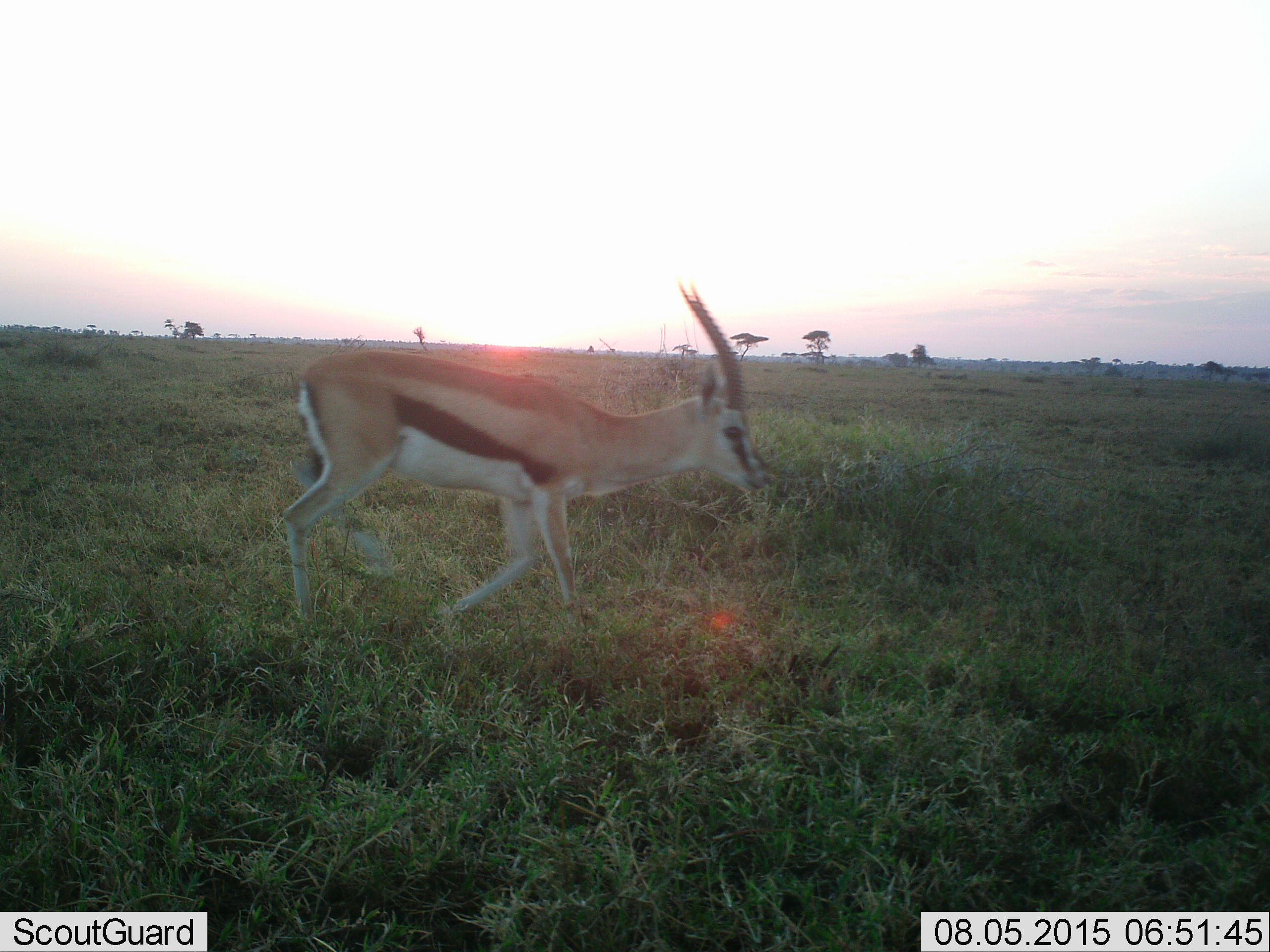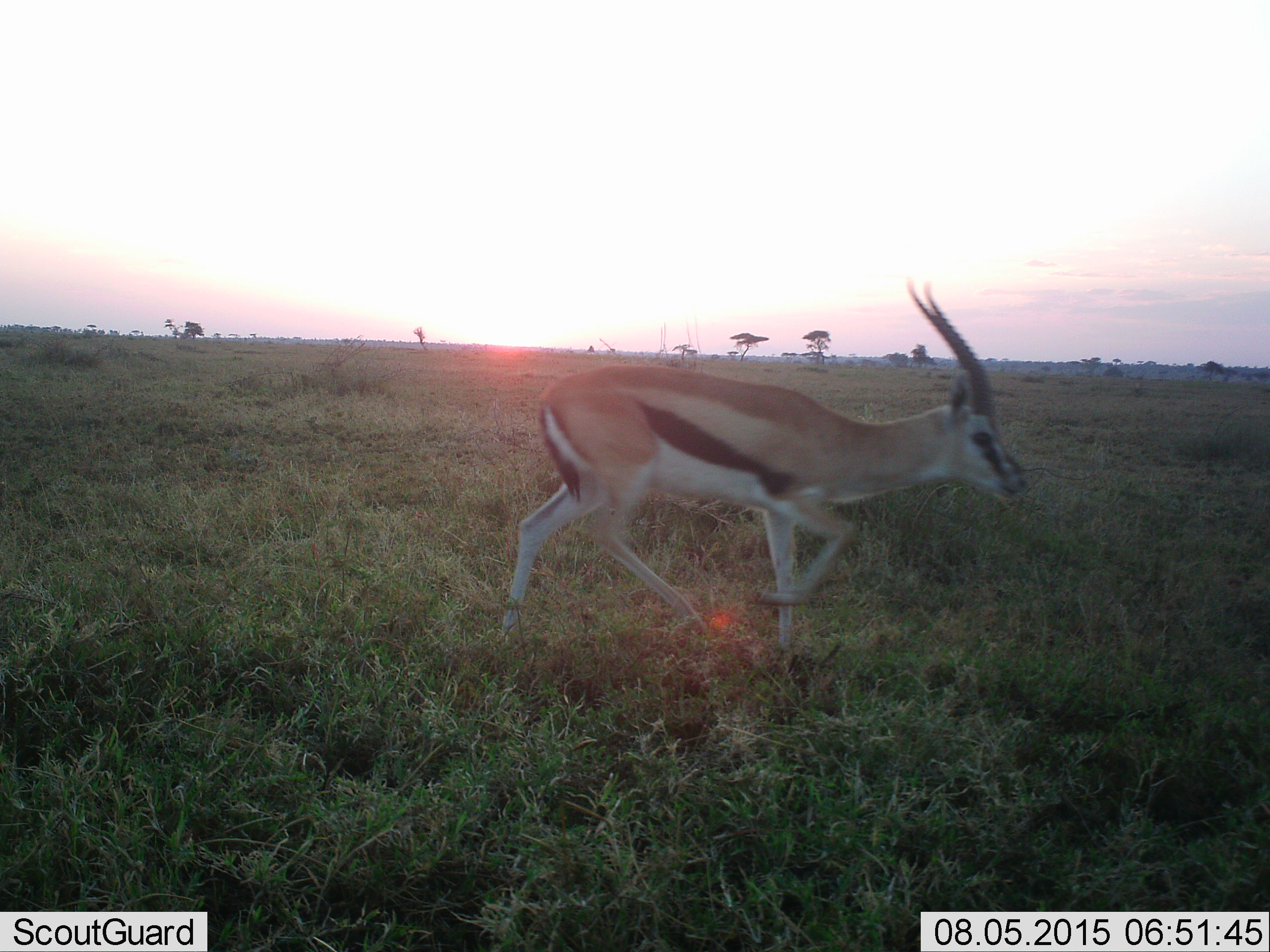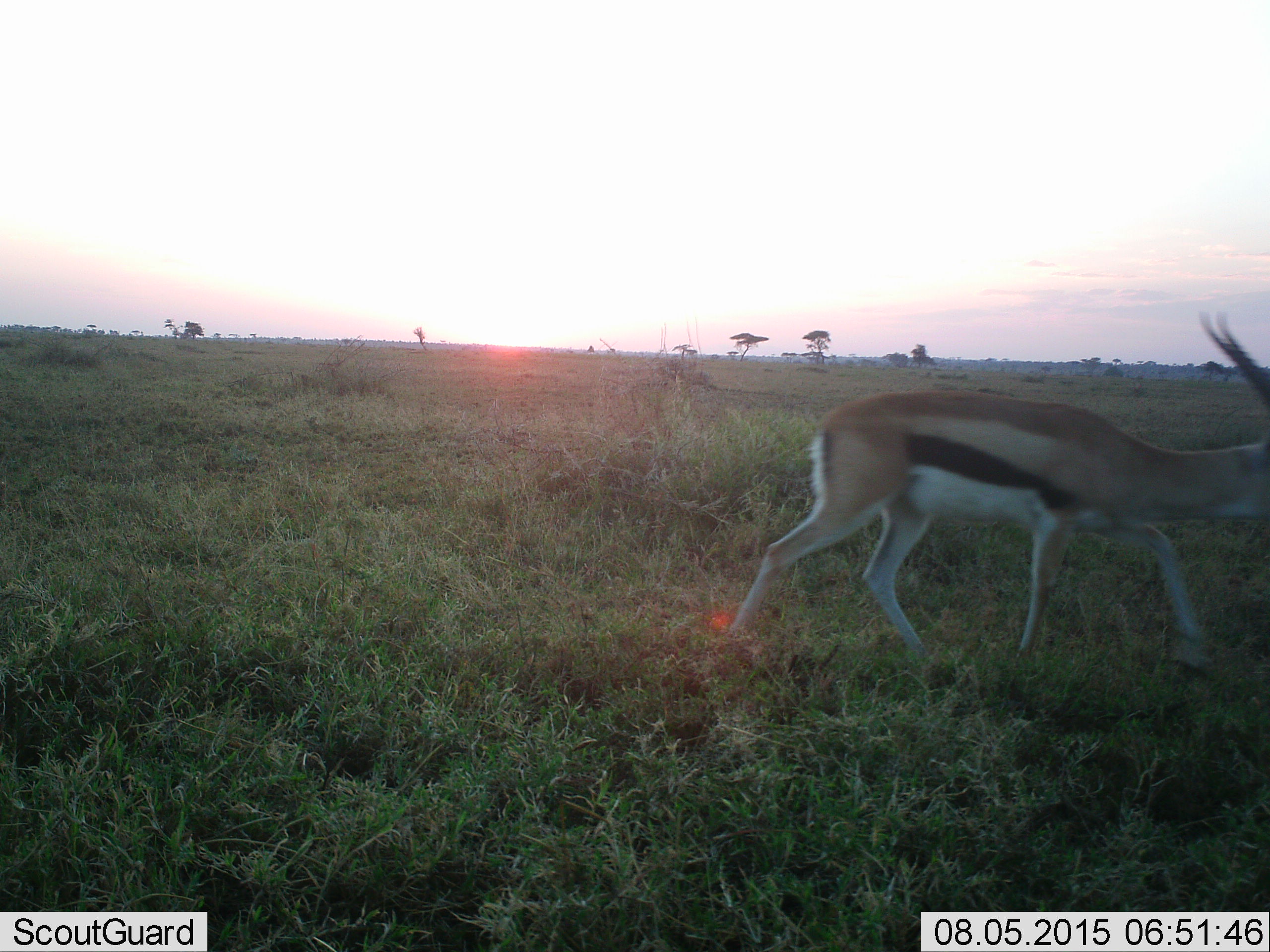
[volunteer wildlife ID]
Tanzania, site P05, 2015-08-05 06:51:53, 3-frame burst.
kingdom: Animalia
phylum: Chordata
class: Mammalia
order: Artiodactyla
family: Bovidae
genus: Eudorcas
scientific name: Eudorcas thomsonii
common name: thomson's gazelle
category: gazellethomsons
Gazellethomsons (thomson's gazelle) (Eudorcas thomsonii), count 1. Behavior (volunteer vote fractions): standing 0%, resting 11%, moving 89%, interacting 0%. Young present (vote fraction): 0%. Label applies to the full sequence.